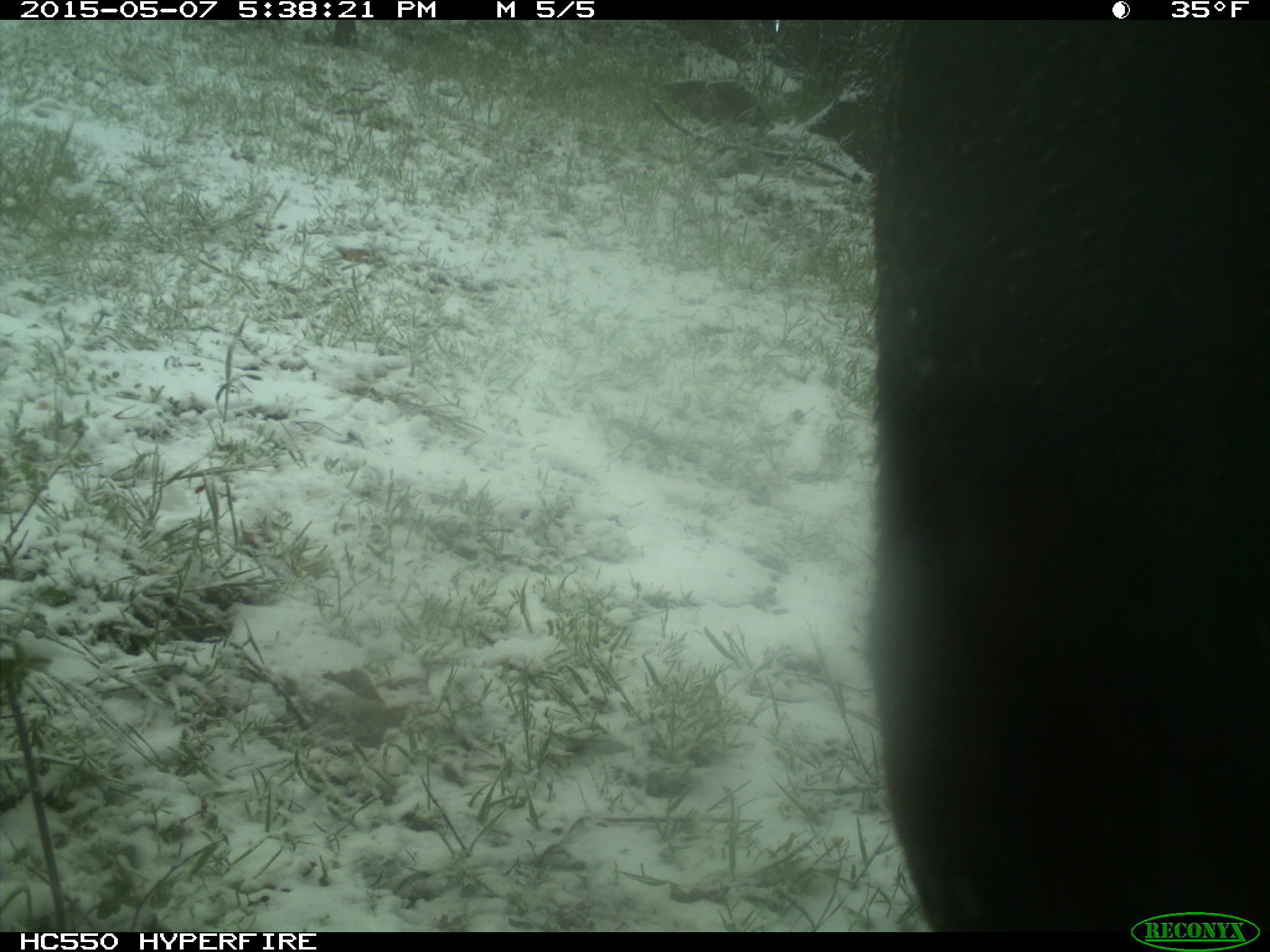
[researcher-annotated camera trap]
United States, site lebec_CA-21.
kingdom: Animalia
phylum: Chordata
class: Mammalia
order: Artiodactyla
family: Bovidae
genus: Bos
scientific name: Bos taurus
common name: domestic cow